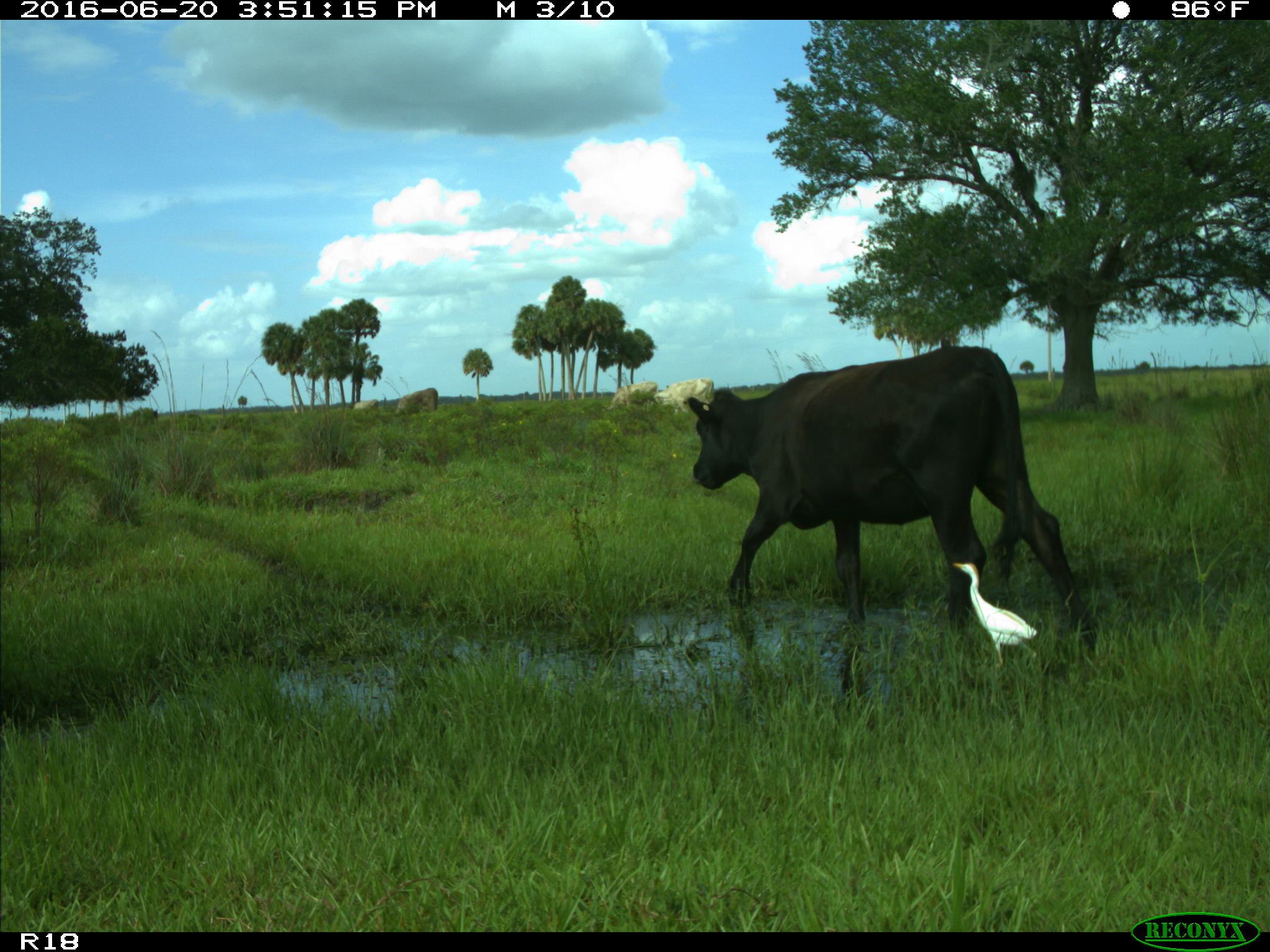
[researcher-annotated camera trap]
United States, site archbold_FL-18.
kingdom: Animalia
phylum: Chordata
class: Mammalia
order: Artiodactyla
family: Bovidae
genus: Bos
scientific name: Bos taurus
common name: domestic cow